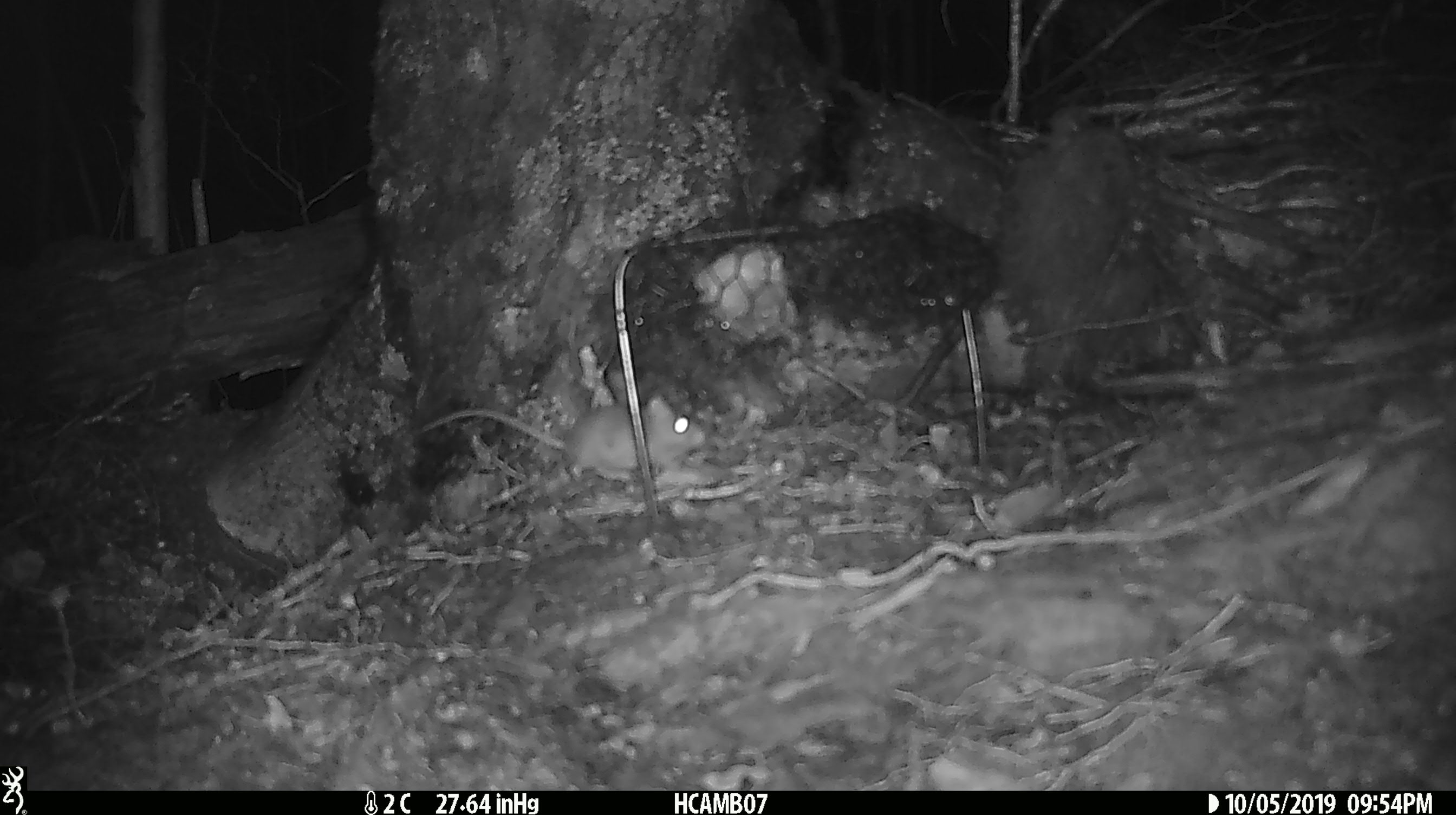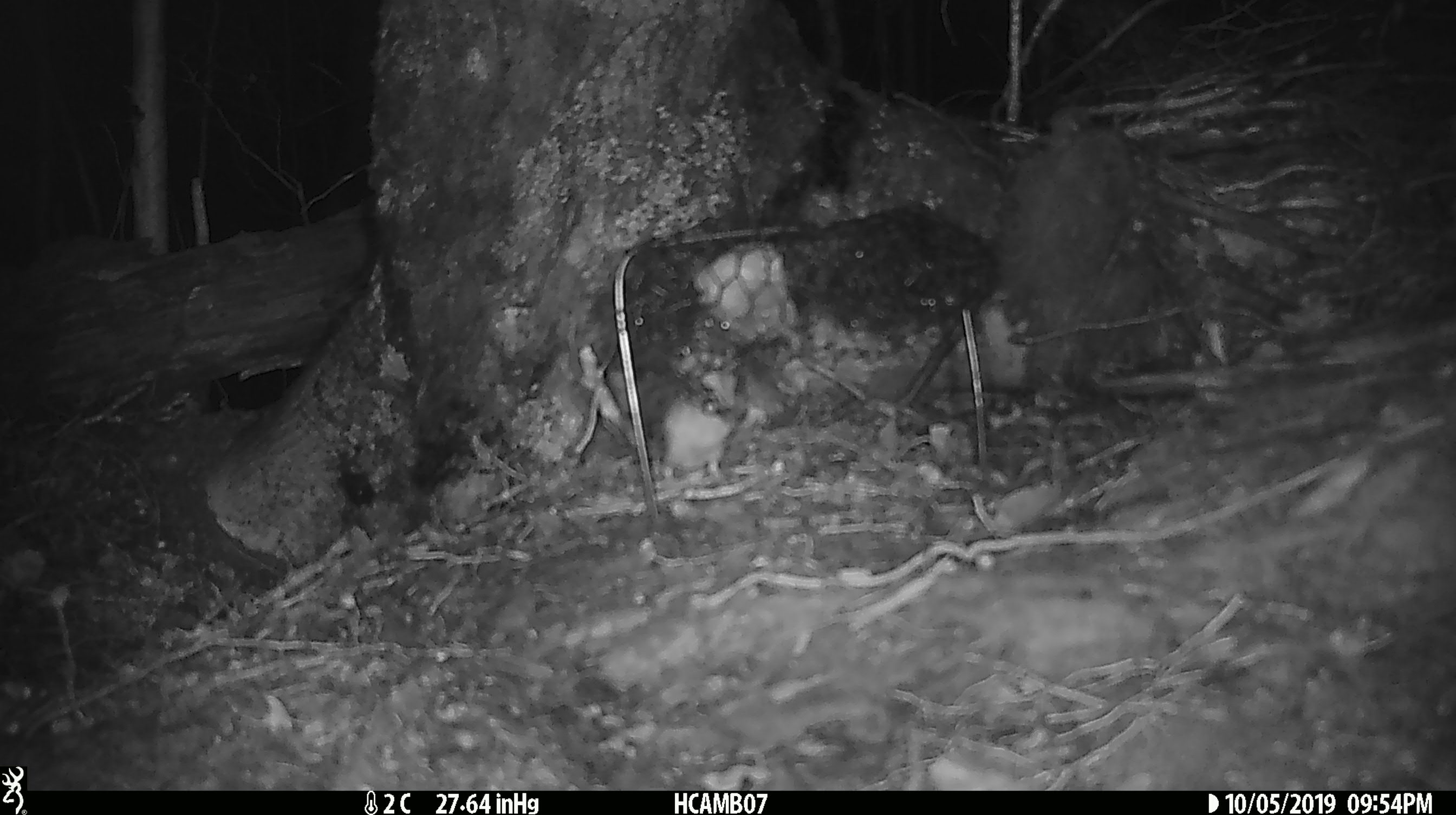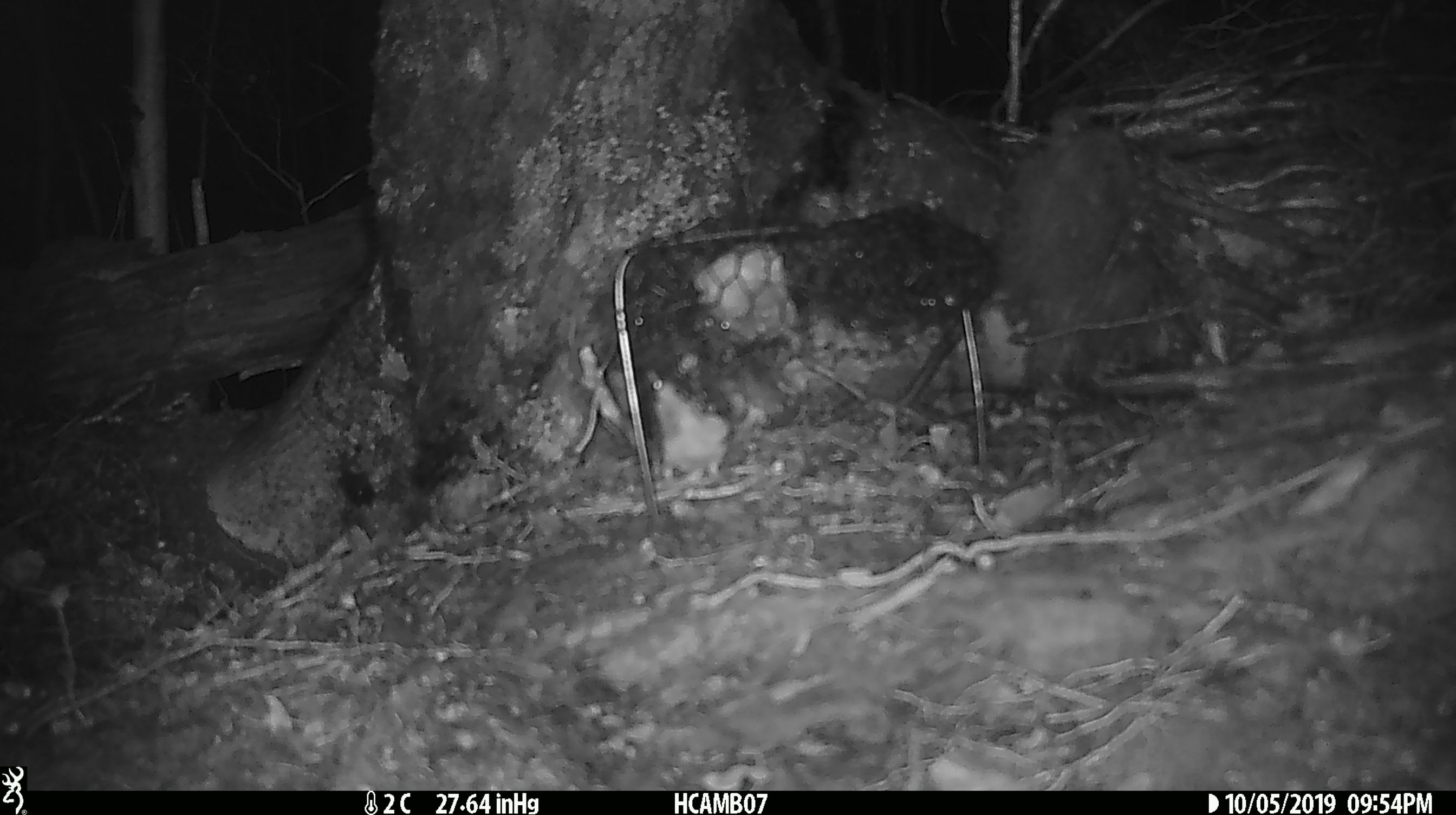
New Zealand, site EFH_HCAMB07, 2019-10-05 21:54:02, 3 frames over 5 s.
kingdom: Animalia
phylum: Chordata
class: Mammalia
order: Rodentia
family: Muridae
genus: Mus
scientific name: Mus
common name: mouse